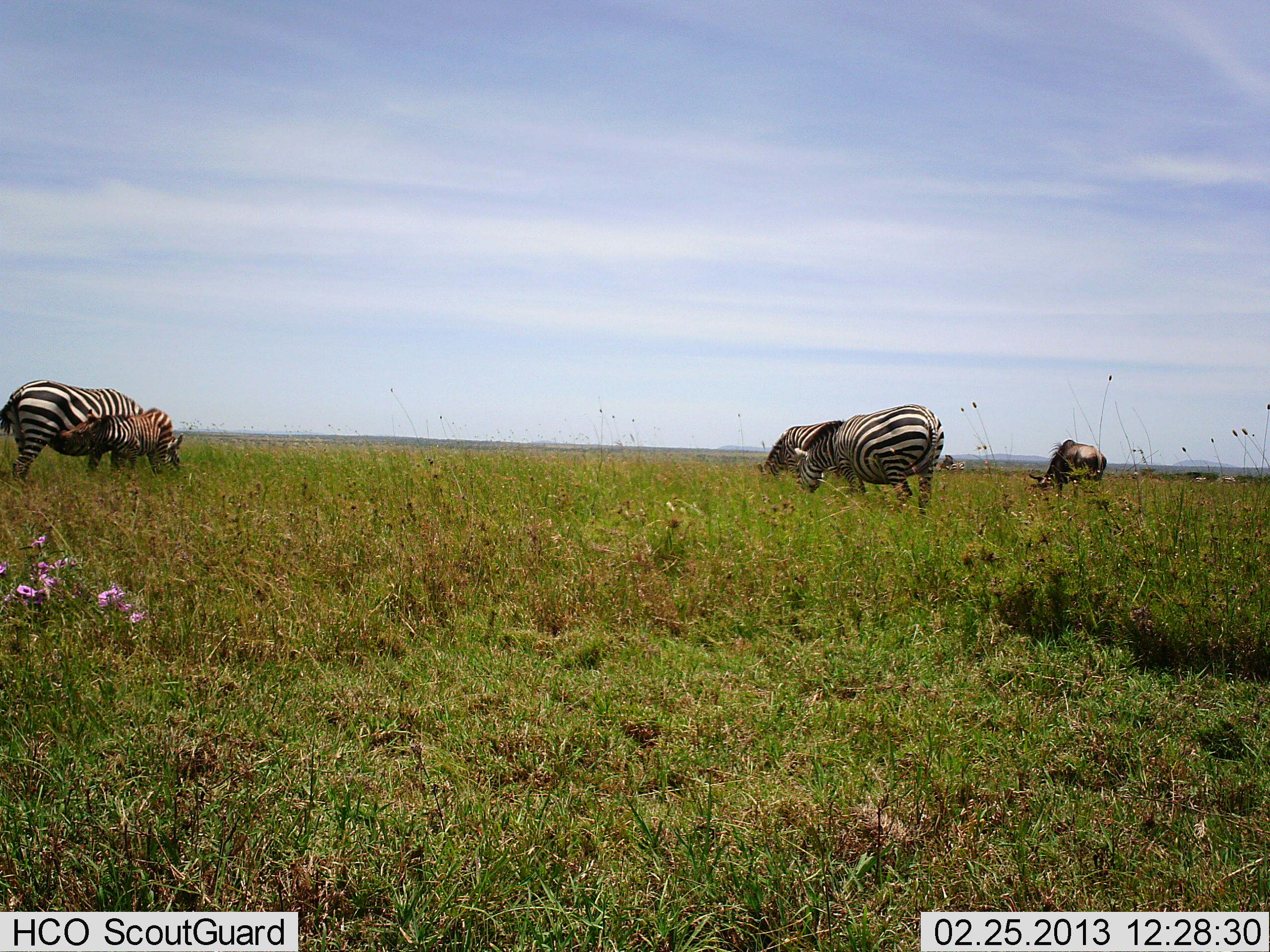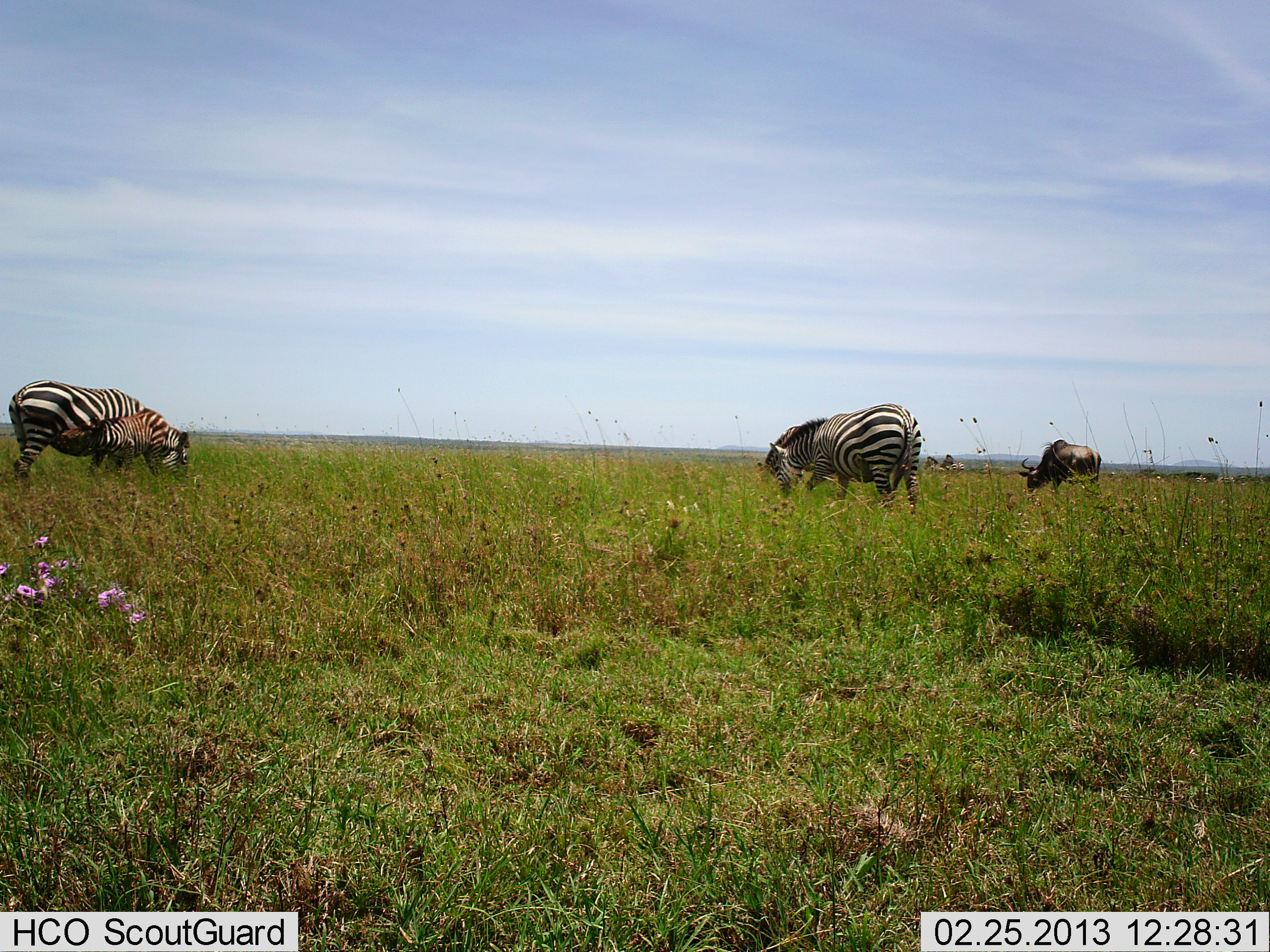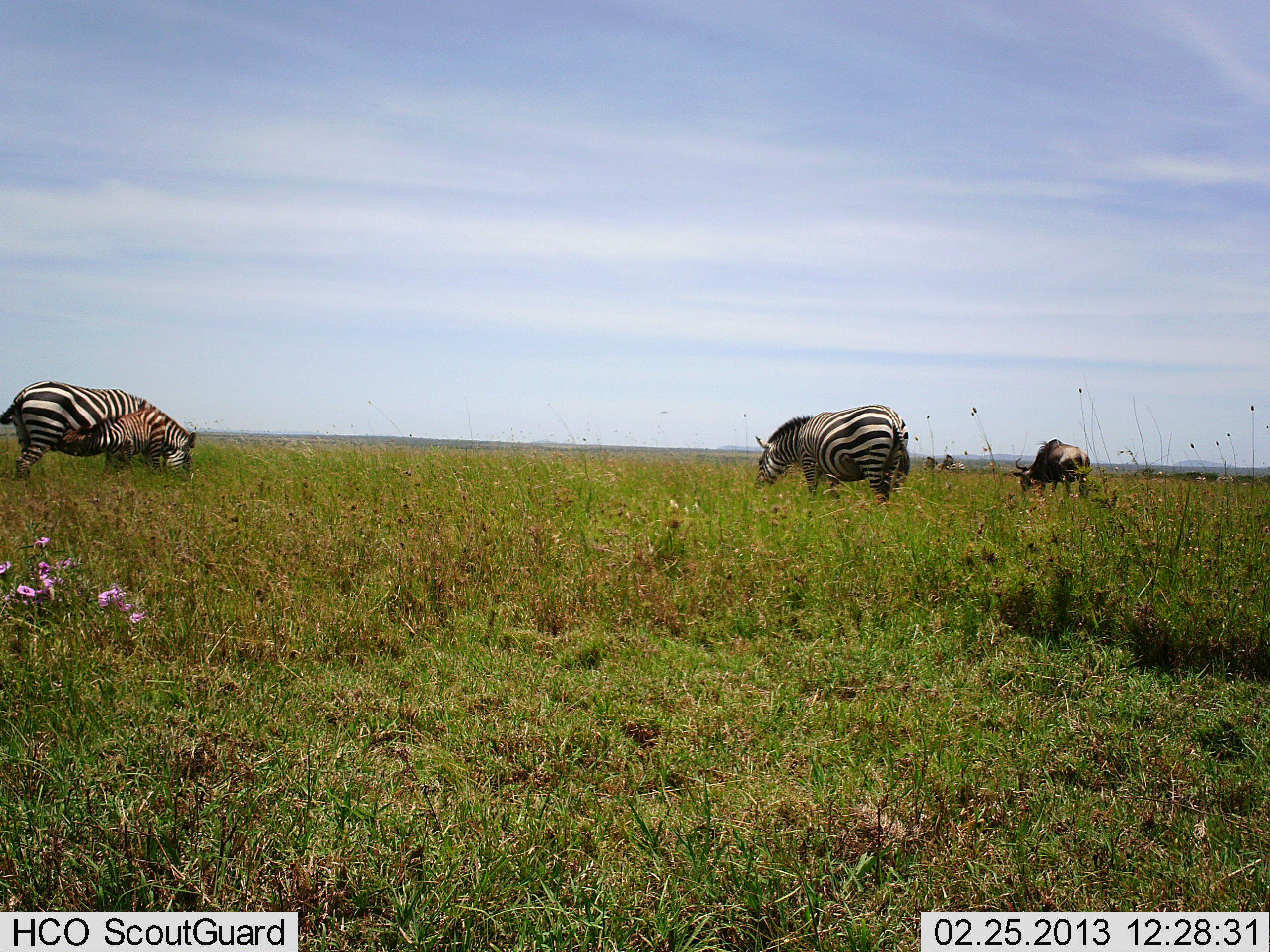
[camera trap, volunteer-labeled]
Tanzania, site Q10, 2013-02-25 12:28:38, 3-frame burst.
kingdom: Animalia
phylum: Chordata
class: Mammalia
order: Artiodactyla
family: Bovidae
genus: Connochaetes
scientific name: Connochaetes taurinus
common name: blue wildebeest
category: wildebeest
Wildebeest (blue wildebeest) (Connochaetes taurinus), count 1. Behavior (volunteer vote fractions): standing 26%, resting 0%, moving 6%, interacting 0%. Young present (vote fraction): 0%. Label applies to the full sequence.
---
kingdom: Animalia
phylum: Chordata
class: Mammalia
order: Perissodactyla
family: Equidae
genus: Equus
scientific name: Equus quagga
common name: plains zebra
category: zebra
Zebra (plains zebra) (Equus quagga), count 4. Behavior (volunteer vote fractions): standing 40%, resting 0%, moving 12%, interacting 14%. Young present (vote fraction): 83%. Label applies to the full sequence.